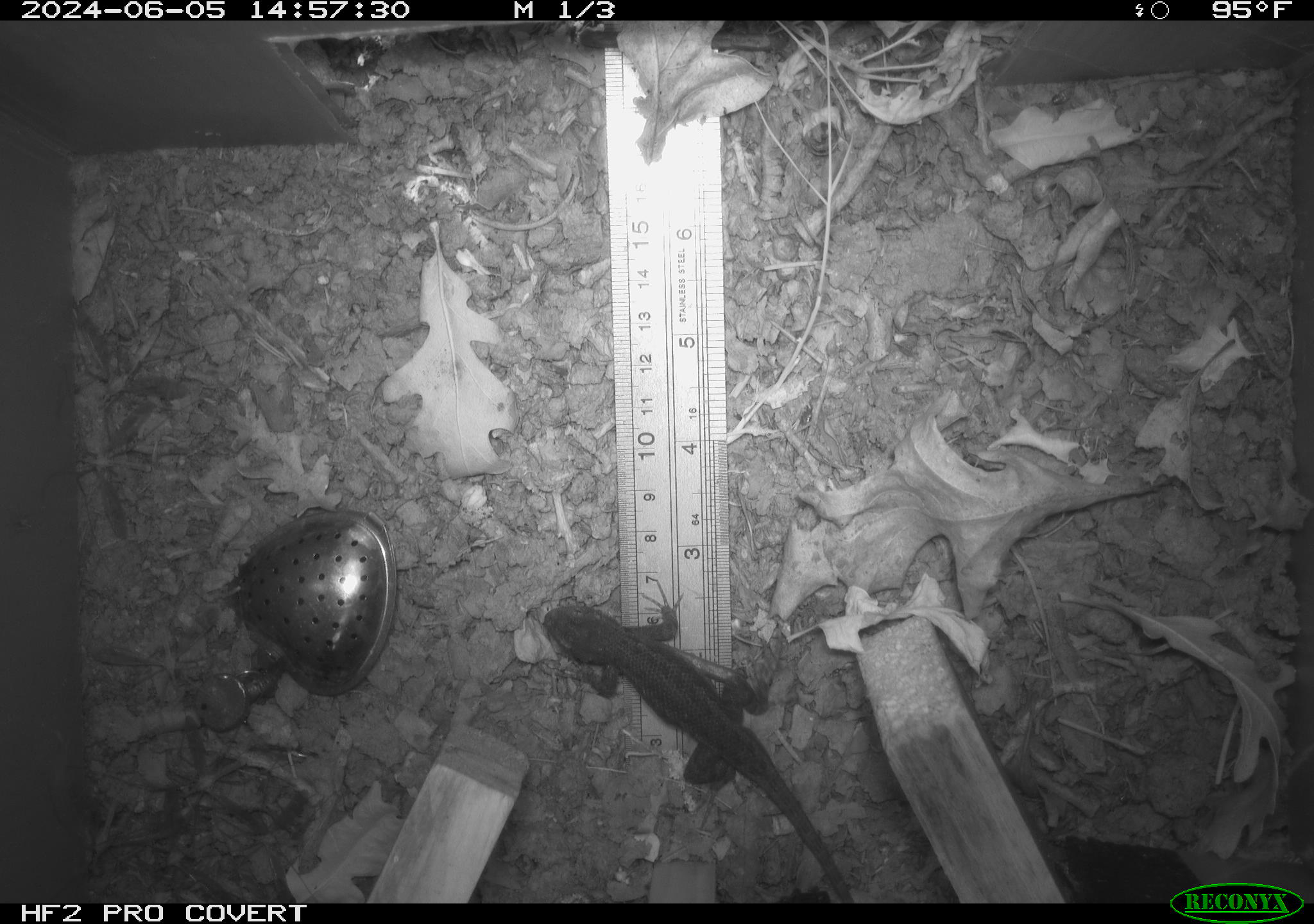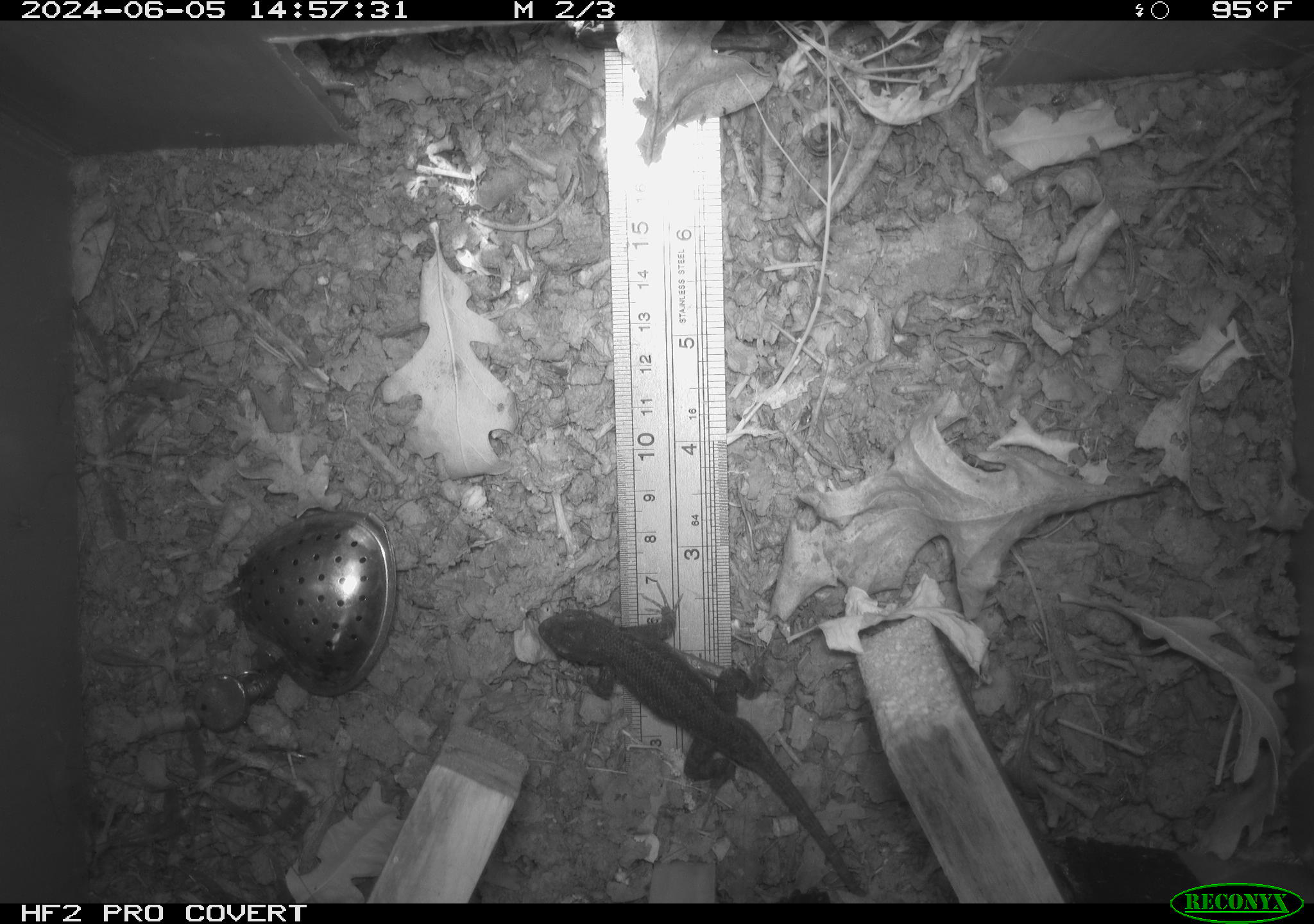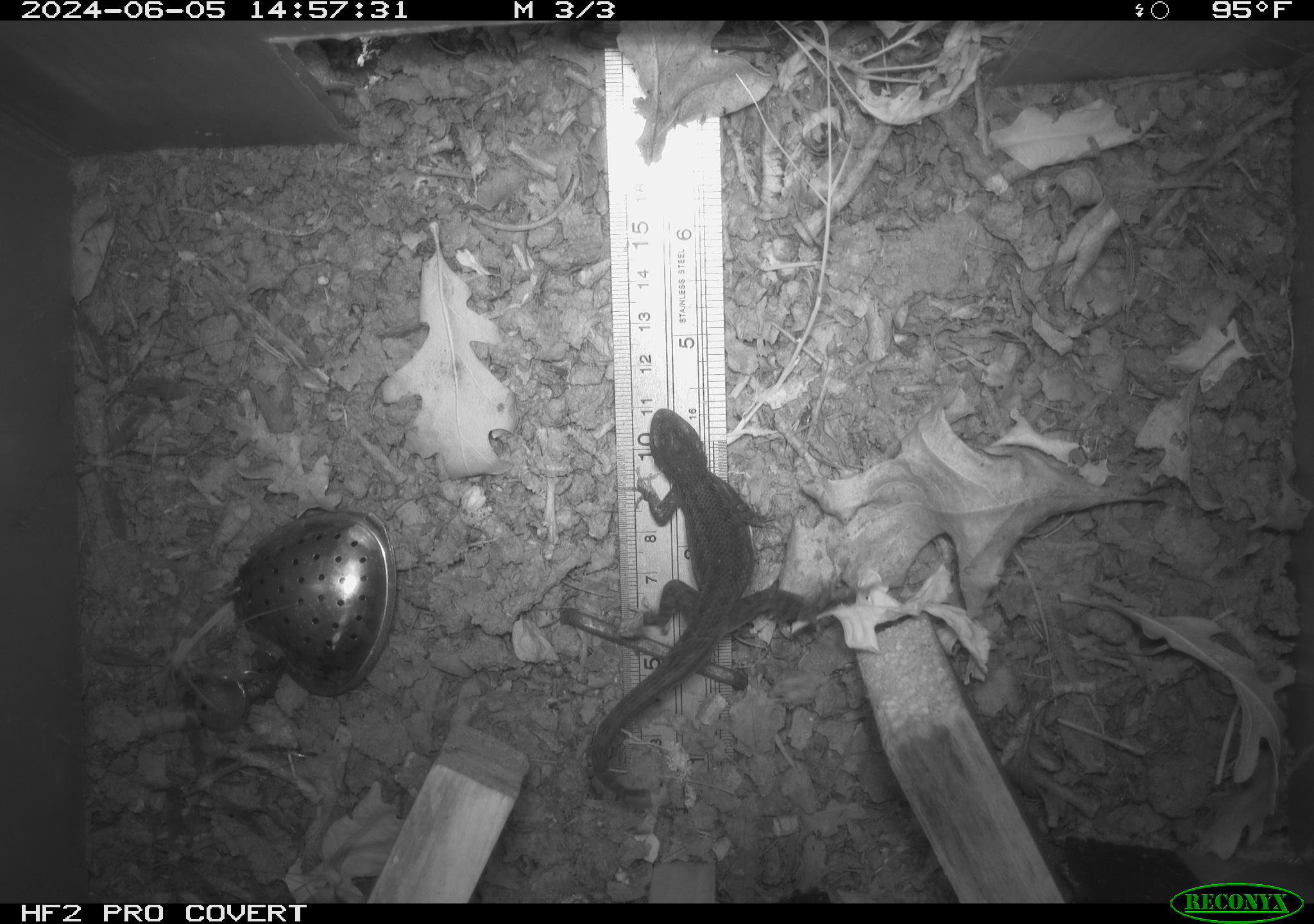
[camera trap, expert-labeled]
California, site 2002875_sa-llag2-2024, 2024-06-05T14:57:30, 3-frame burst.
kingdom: Animalia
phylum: Chordata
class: Reptilia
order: Squamata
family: Phrynosomatidae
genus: Sceloporus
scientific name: Sceloporus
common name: spiny lizards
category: sceloporus species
Sceloporus species (spiny lizards) (Sceloporus).